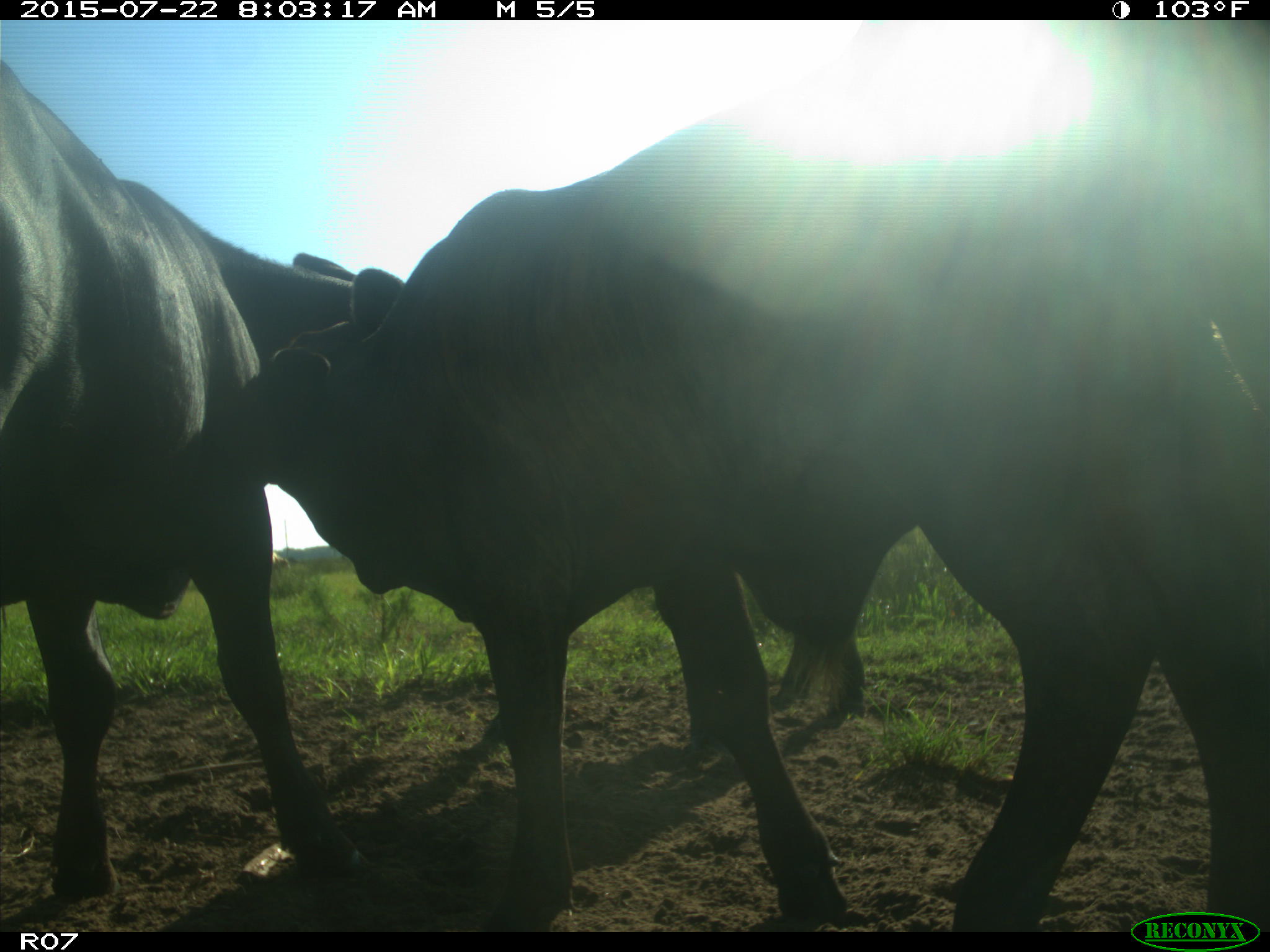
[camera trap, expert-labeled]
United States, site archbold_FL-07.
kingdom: Animalia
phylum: Chordata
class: Mammalia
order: Artiodactyla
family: Bovidae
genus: Bos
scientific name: Bos taurus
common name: domestic cow